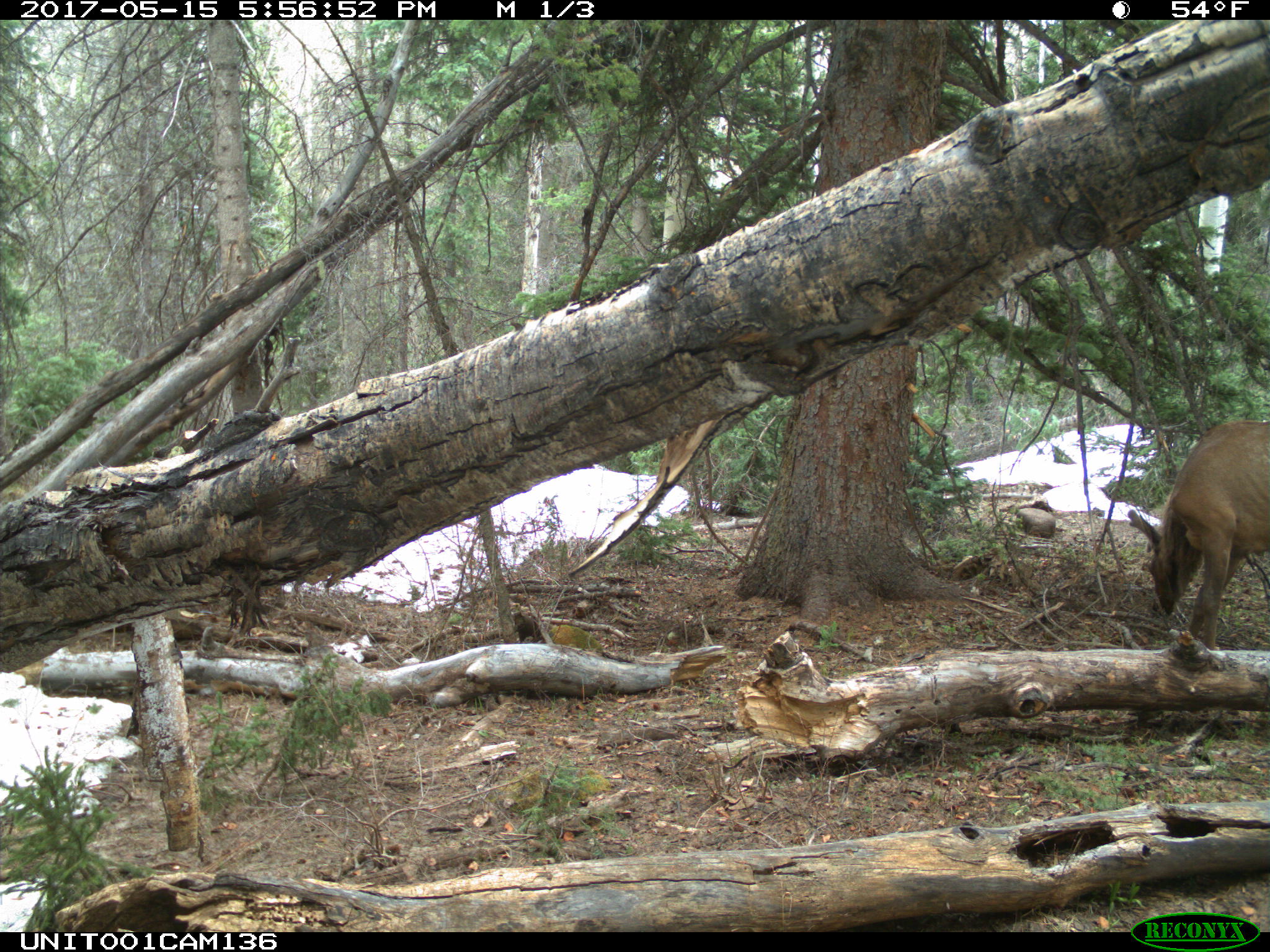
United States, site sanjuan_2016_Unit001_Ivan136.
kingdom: Animalia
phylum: Chordata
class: Mammalia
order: Artiodactyla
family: Cervidae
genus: Cervus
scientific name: Cervus elaphus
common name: red deer